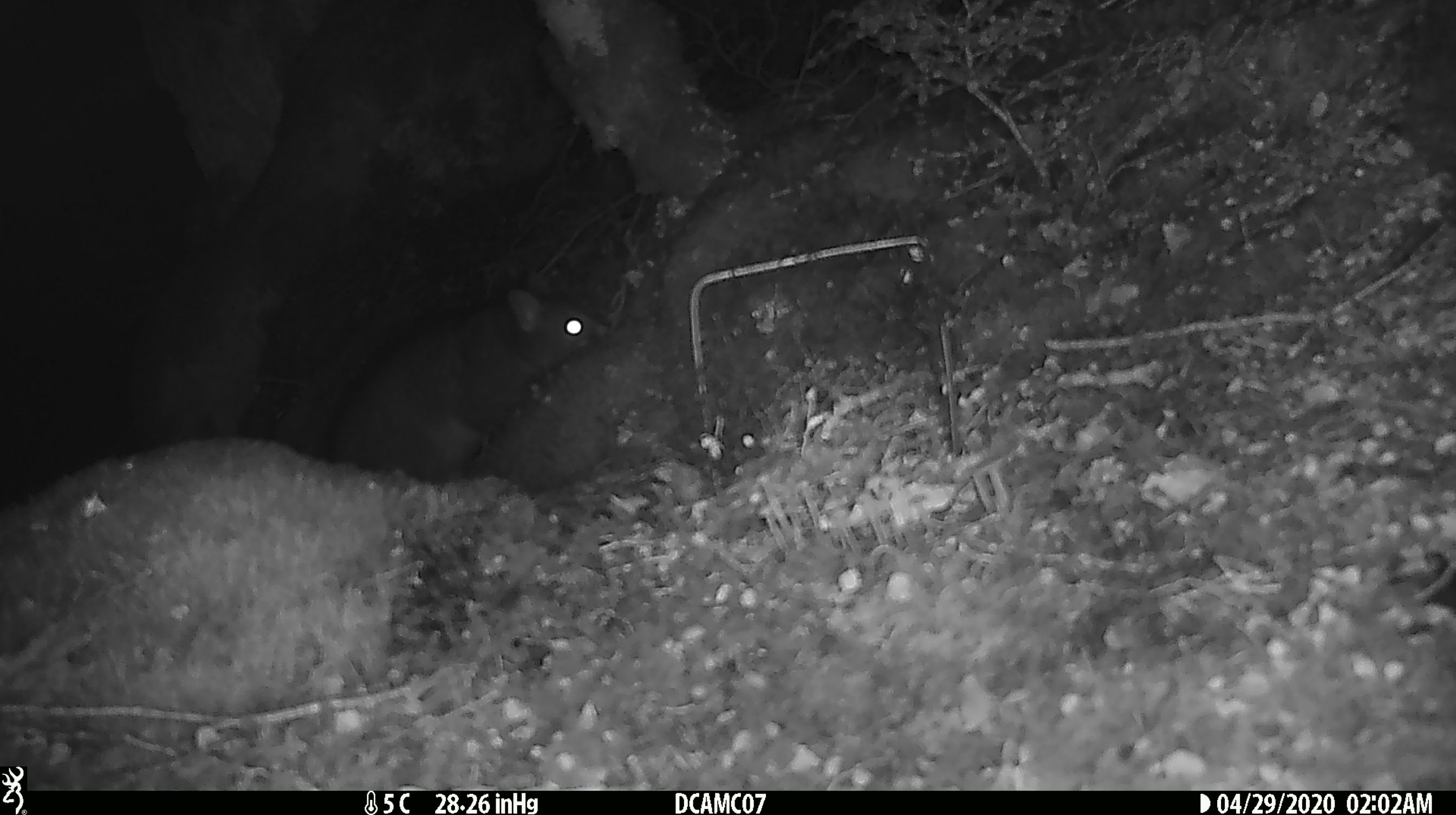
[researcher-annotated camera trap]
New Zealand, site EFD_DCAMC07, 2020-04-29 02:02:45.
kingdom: Animalia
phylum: Chordata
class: Mammalia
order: Diprotodontia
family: Phalangeridae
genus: Trichosurus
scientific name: Trichosurus vulpecula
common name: common brushtail possum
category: possum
Possum (common brushtail possum) (Trichosurus vulpecula).